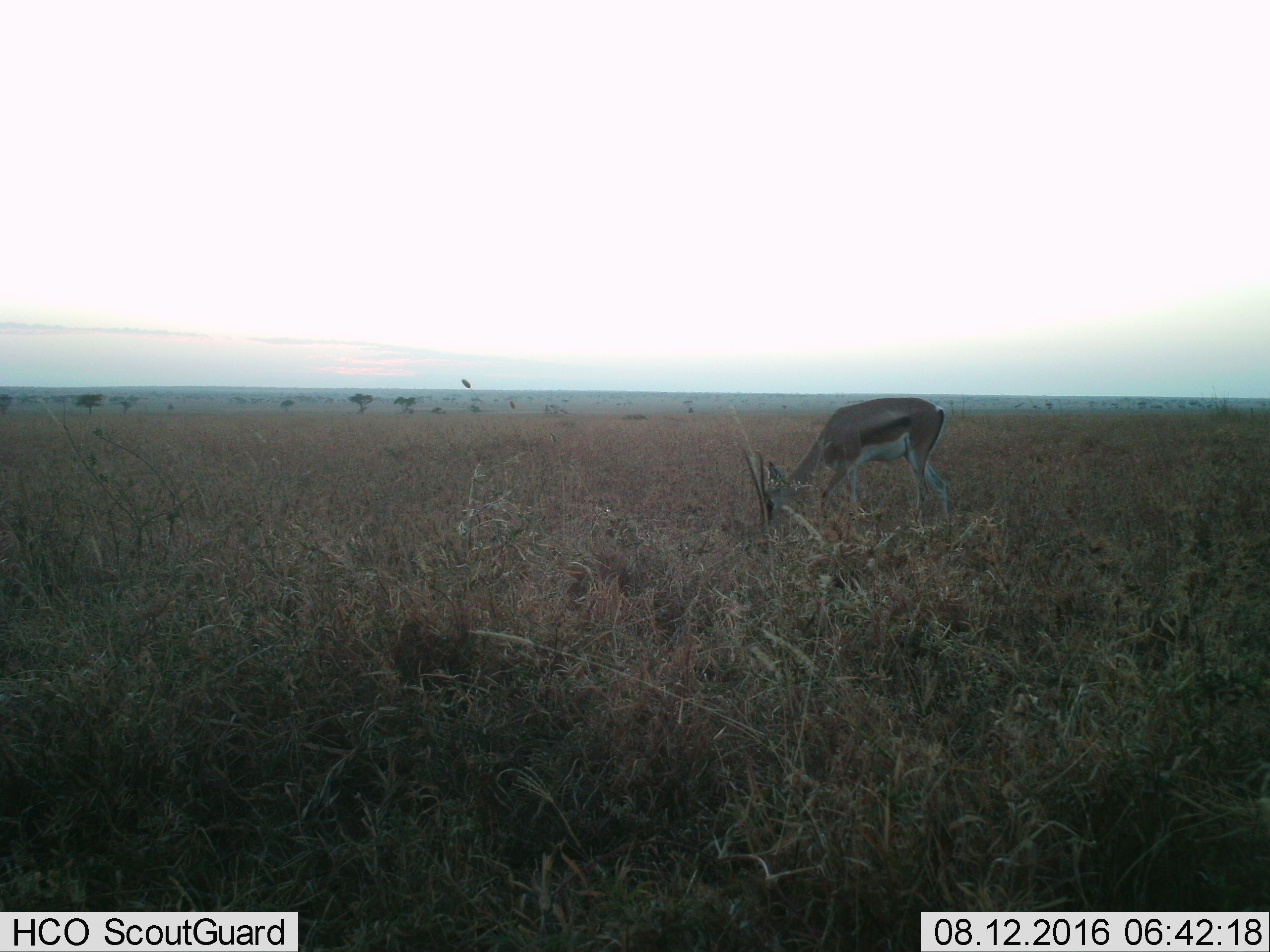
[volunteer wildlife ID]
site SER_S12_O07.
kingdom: Animalia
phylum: Chordata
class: Mammalia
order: Artiodactyla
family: Bovidae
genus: Nanger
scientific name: Nanger granti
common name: grant's gazelle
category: gazellegrants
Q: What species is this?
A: Gazellegrants (grant's gazelle) (Nanger granti).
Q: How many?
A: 1.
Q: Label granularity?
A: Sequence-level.